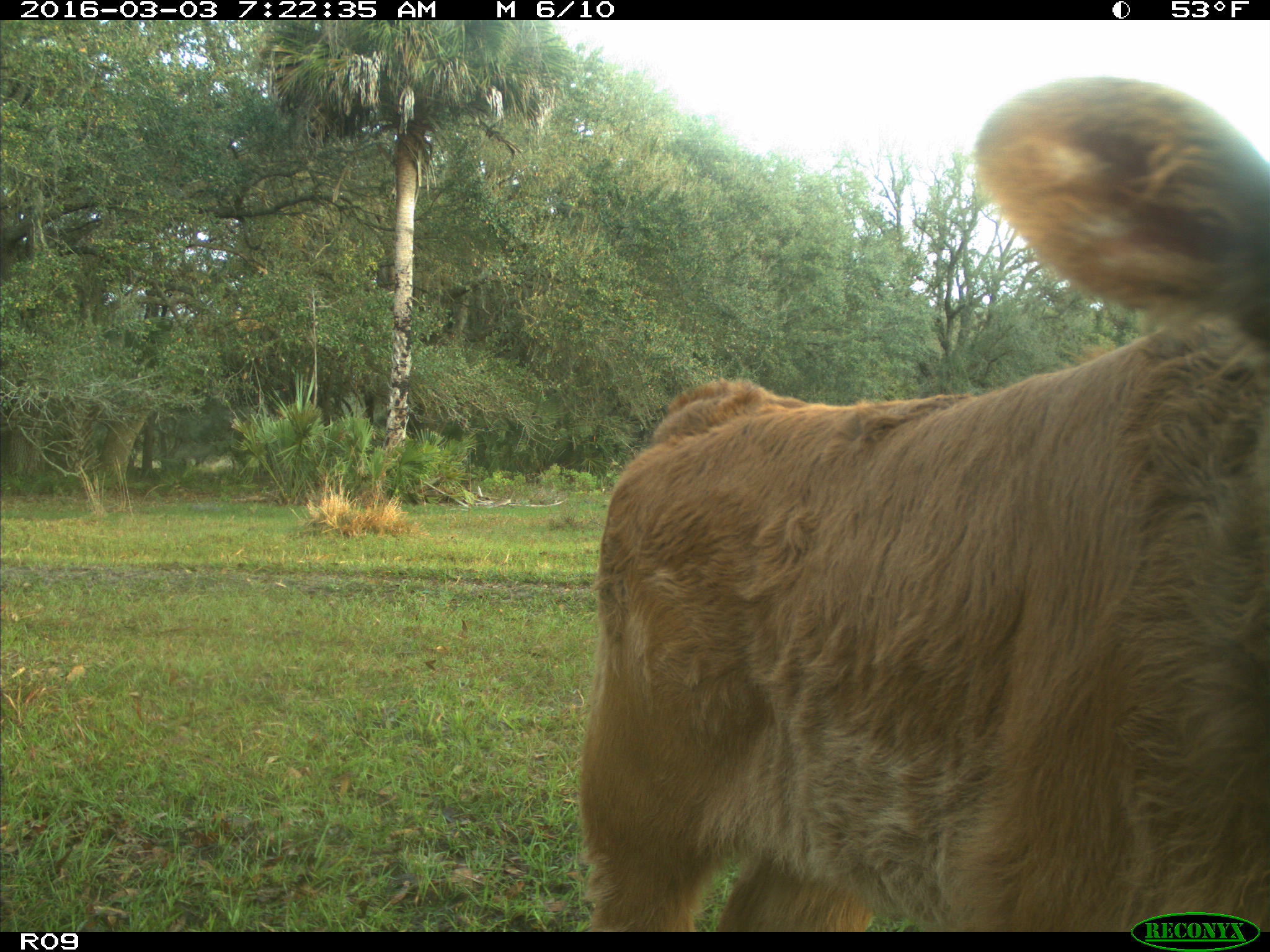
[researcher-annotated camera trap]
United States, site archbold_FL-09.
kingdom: Animalia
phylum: Chordata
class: Mammalia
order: Artiodactyla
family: Bovidae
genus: Bos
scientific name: Bos taurus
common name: domestic cow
Bos taurus (domestic cow).